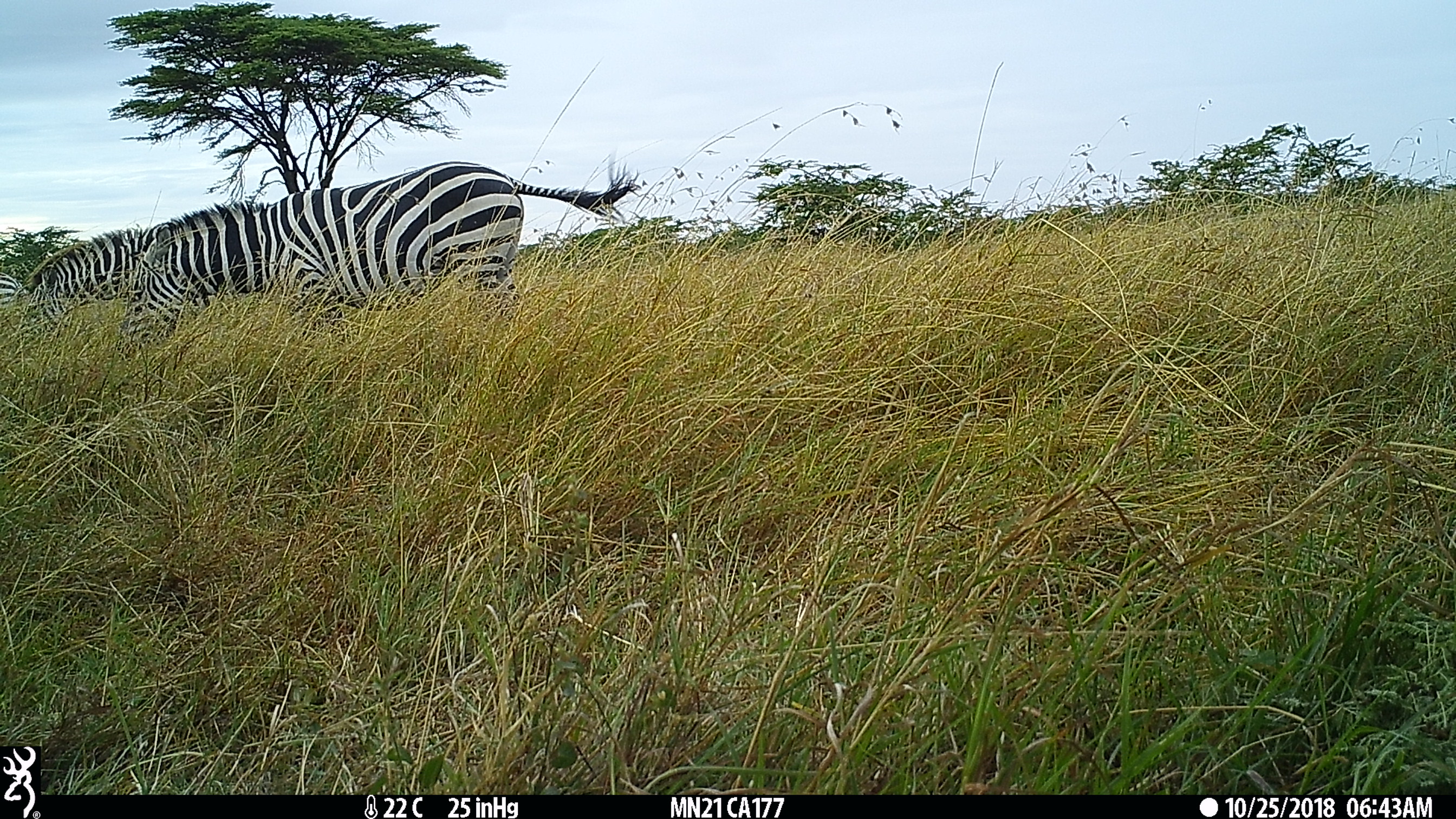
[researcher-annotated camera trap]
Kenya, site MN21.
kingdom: Animalia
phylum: Chordata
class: Mammalia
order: Perissodactyla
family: Equidae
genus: Equus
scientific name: Equus quagga burchellii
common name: burchell's zebra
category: zebra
Zebra (burchell's zebra) (Equus quagga burchellii).